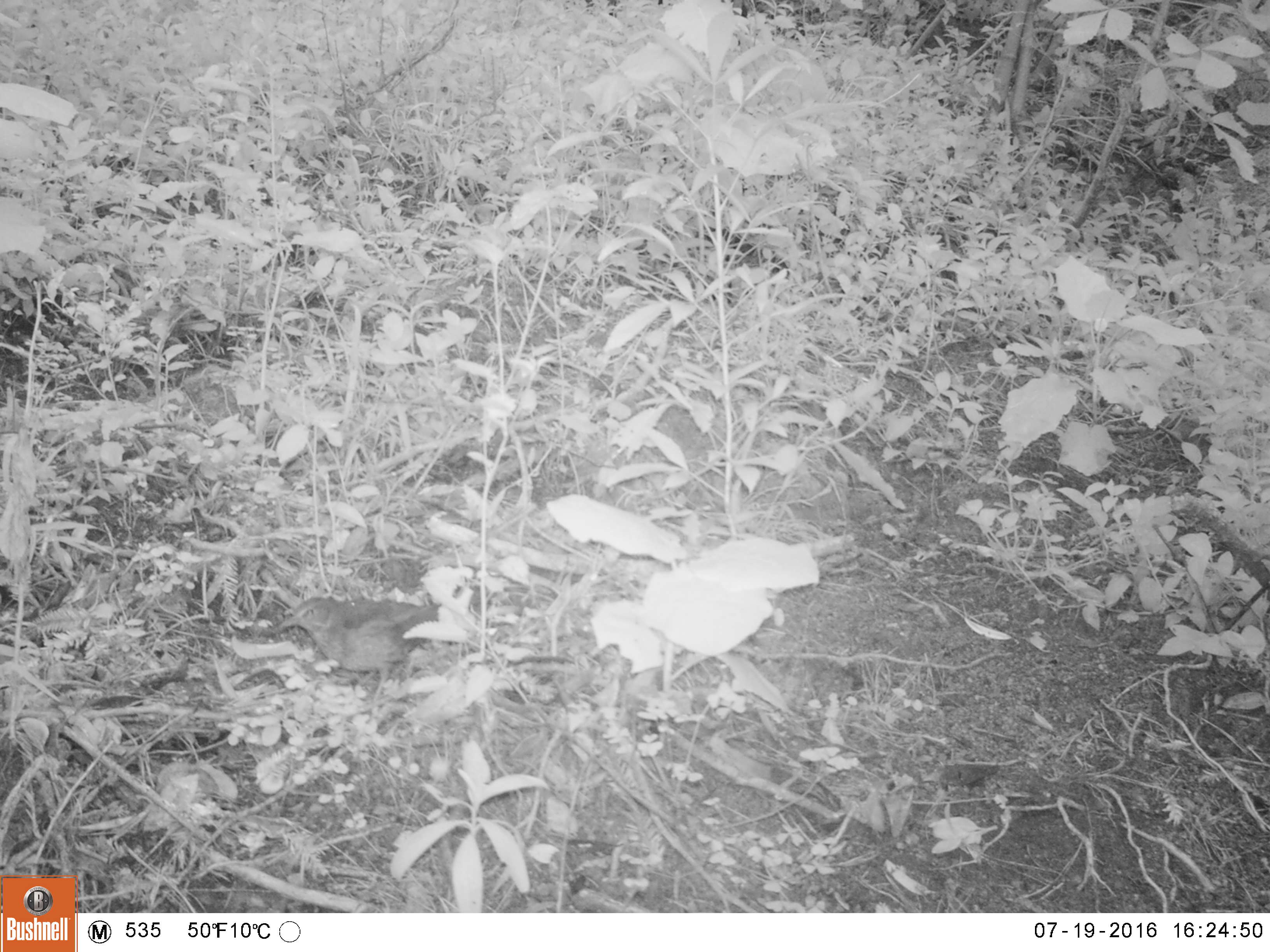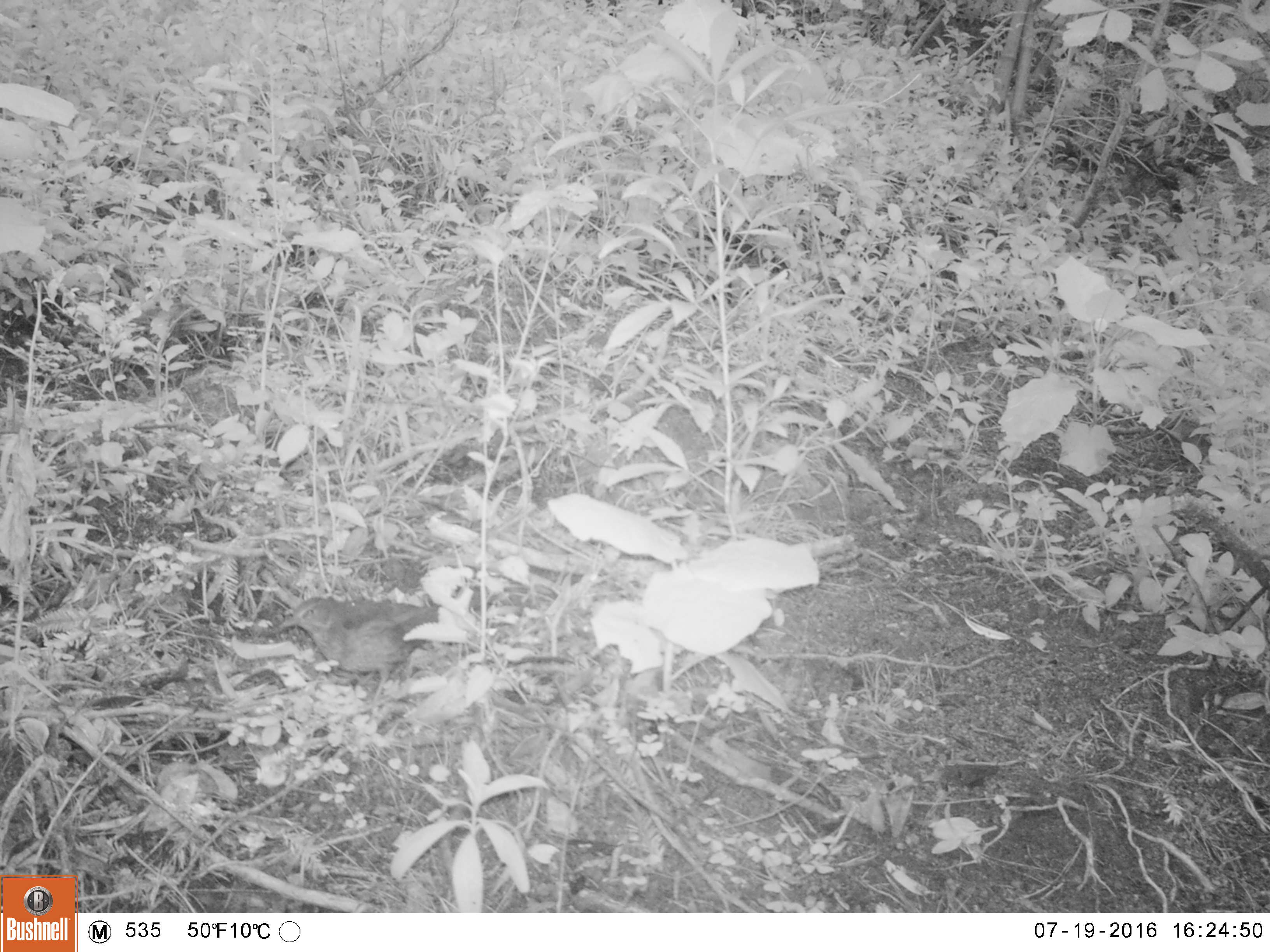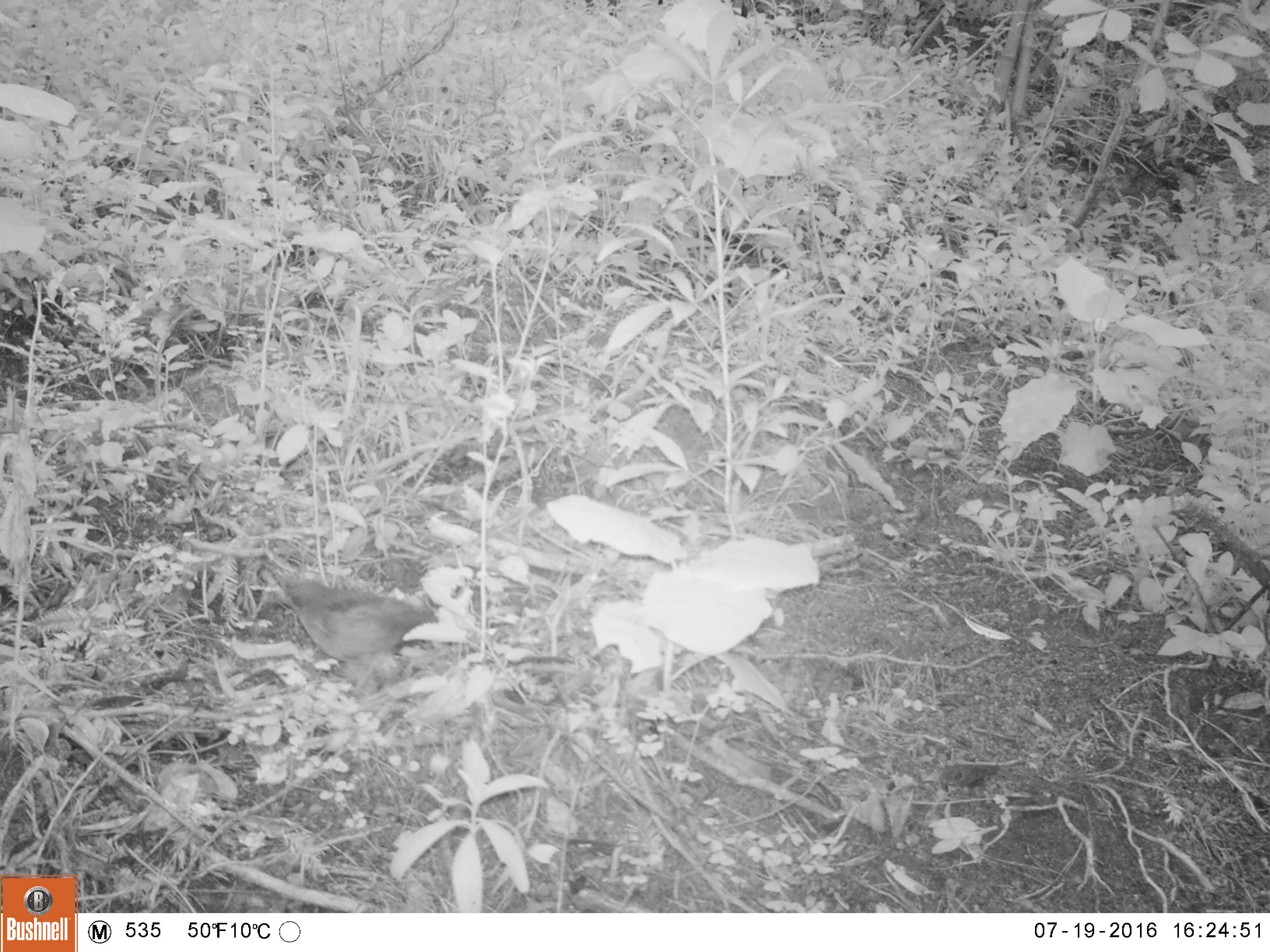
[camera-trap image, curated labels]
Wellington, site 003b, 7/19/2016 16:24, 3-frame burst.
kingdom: Animalia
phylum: Chordata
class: Aves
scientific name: Aves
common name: bird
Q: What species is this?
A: Bird (Aves).